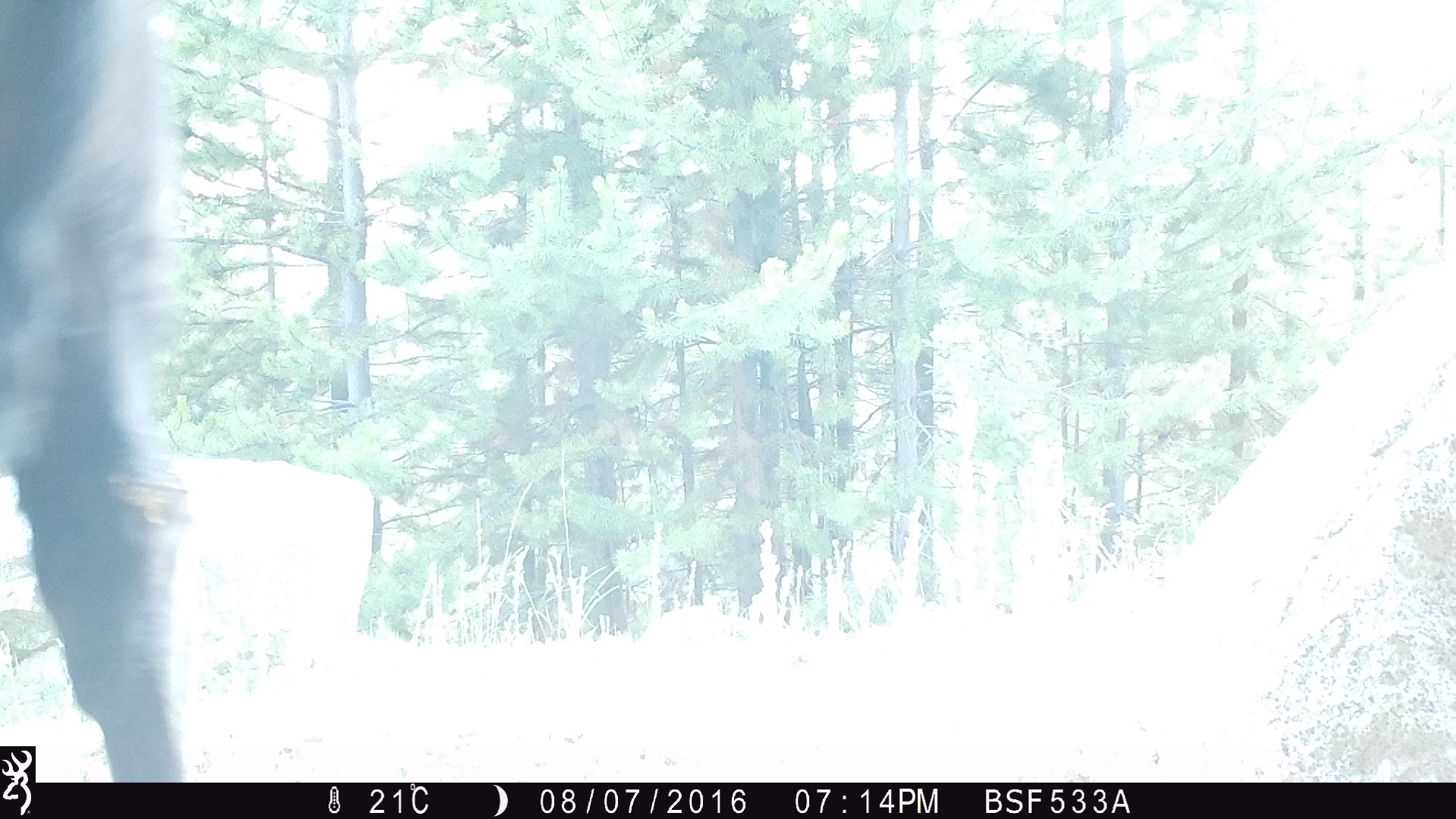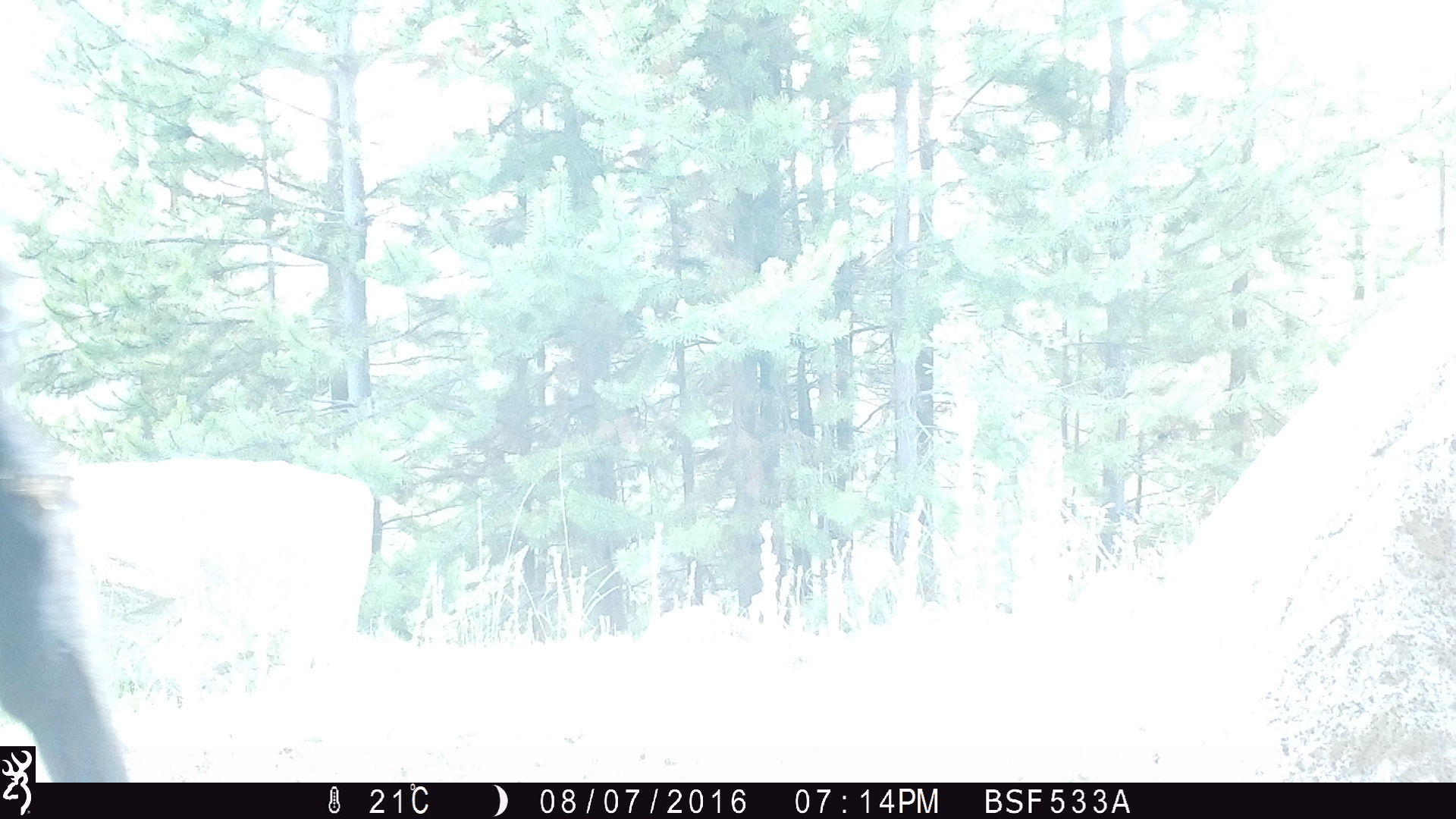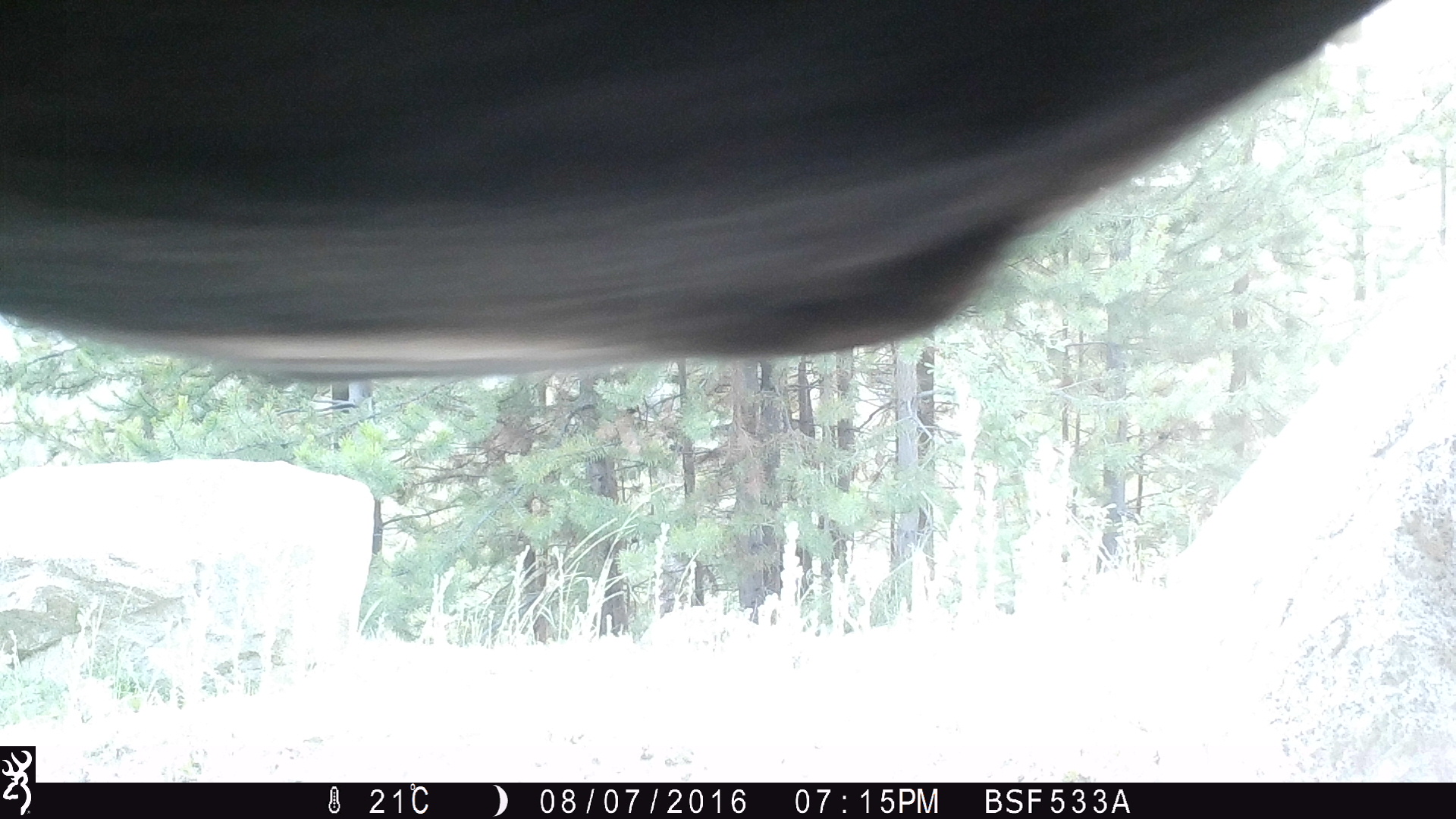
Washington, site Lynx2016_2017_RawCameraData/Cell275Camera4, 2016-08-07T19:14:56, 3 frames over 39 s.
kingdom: Animalia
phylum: Chordata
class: Mammalia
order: Artiodactyla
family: Bovidae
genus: Bos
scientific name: Bos taurus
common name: domestic cattle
Domestic cattle (Bos taurus). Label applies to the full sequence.